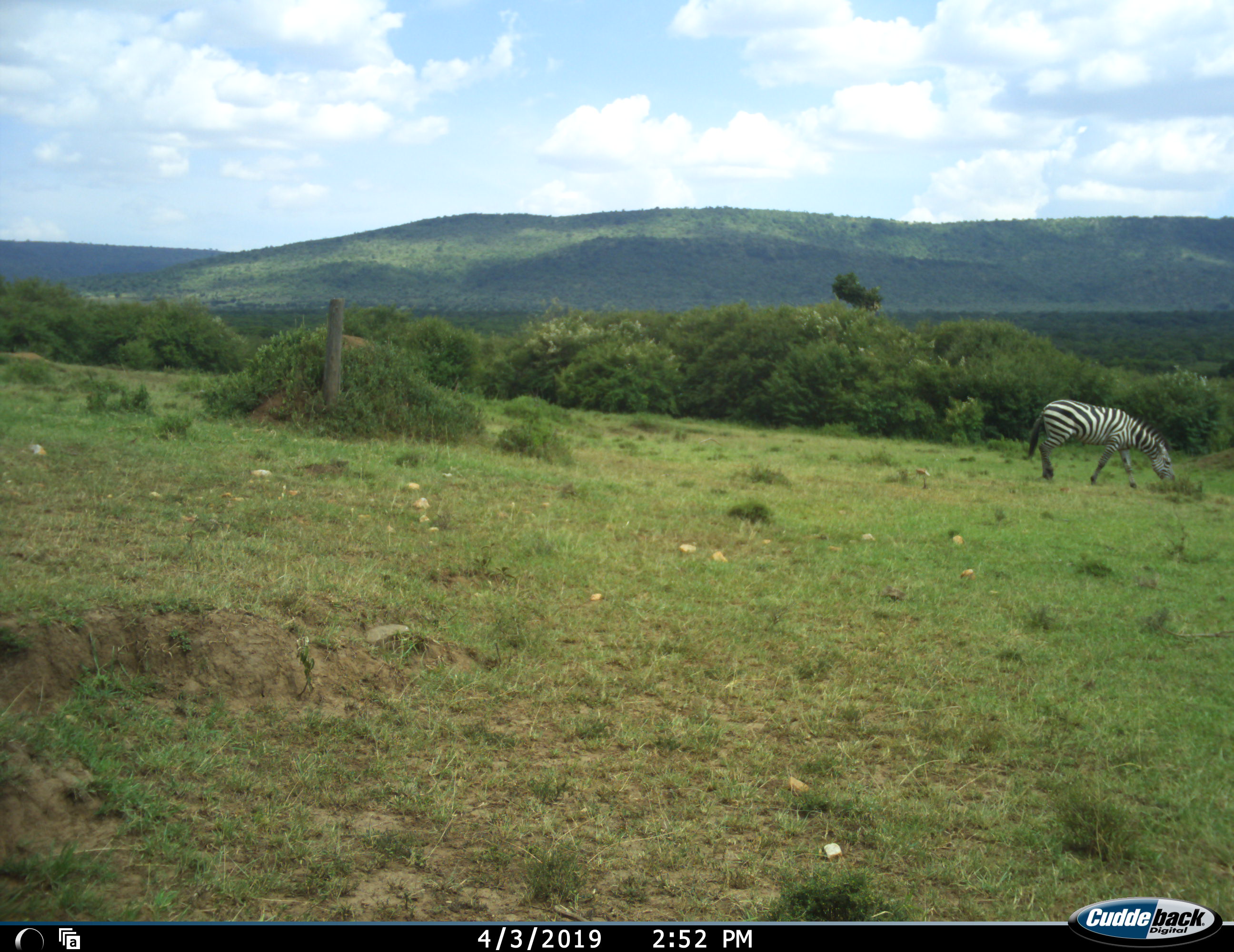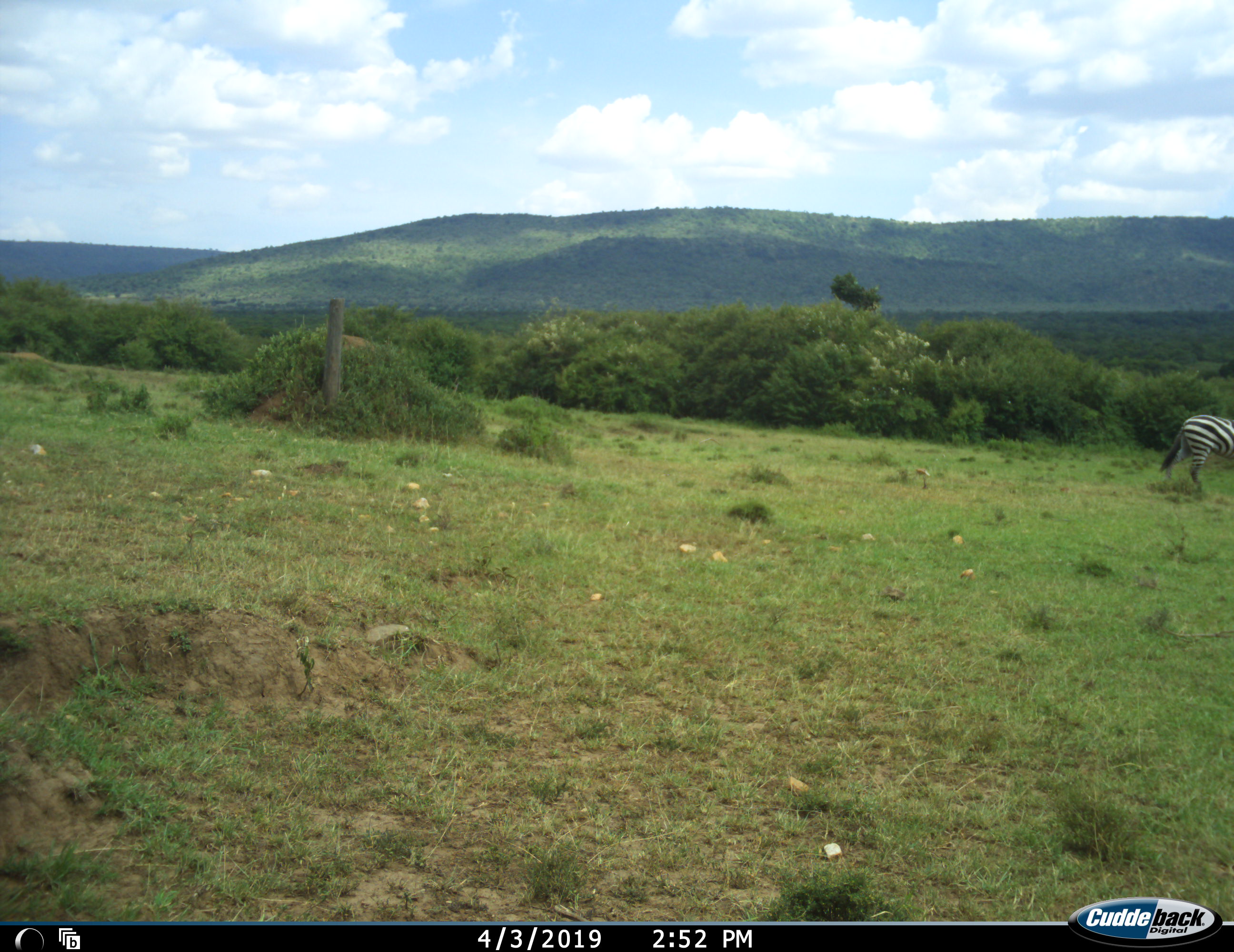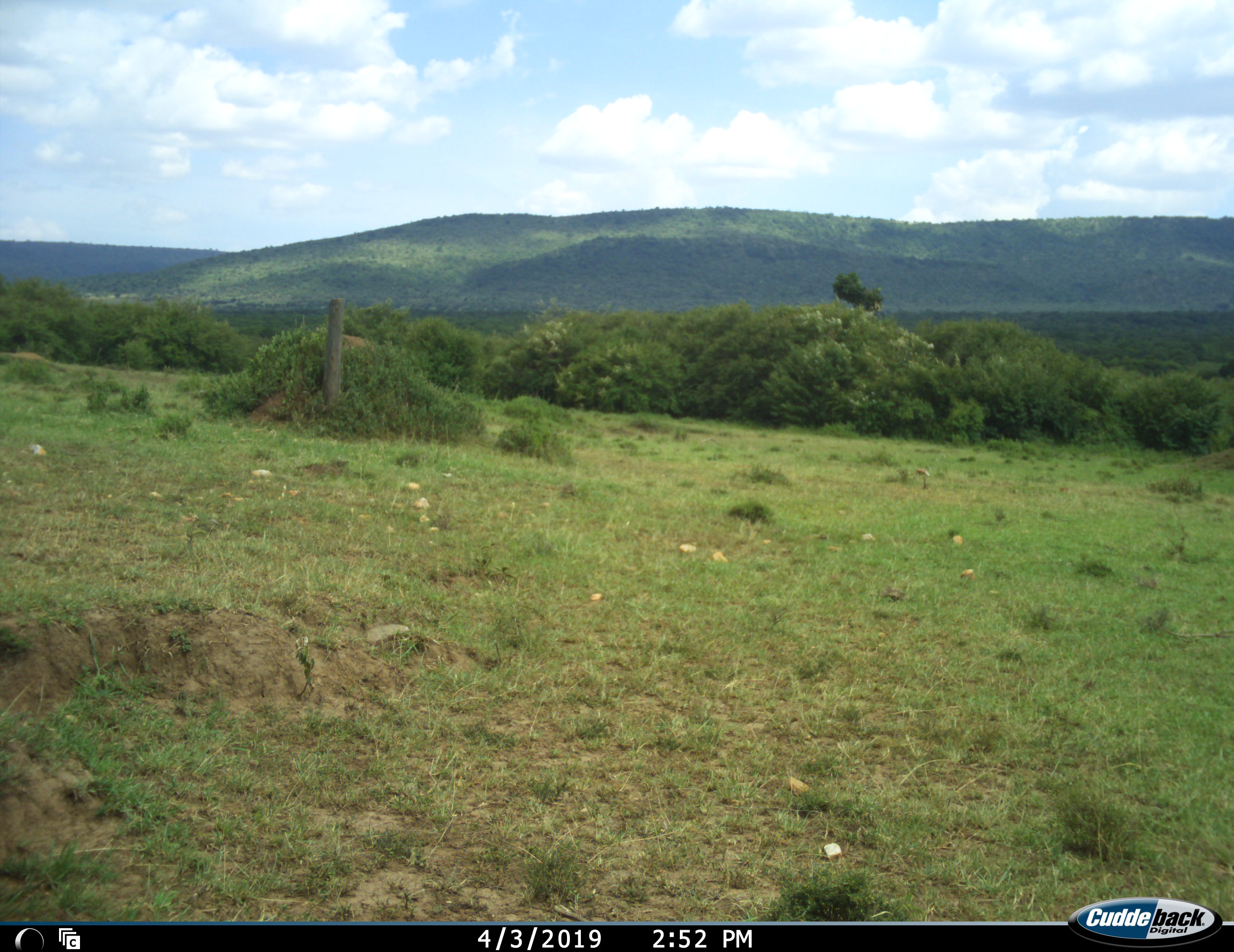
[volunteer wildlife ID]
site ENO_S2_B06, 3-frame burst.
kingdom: Animalia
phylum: Chordata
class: Mammalia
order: Perissodactyla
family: Equidae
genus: Equus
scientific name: Equus quagga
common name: plains zebra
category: zebraplains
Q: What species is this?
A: Zebraplains (plains zebra) (Equus quagga).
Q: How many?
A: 1.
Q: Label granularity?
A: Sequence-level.